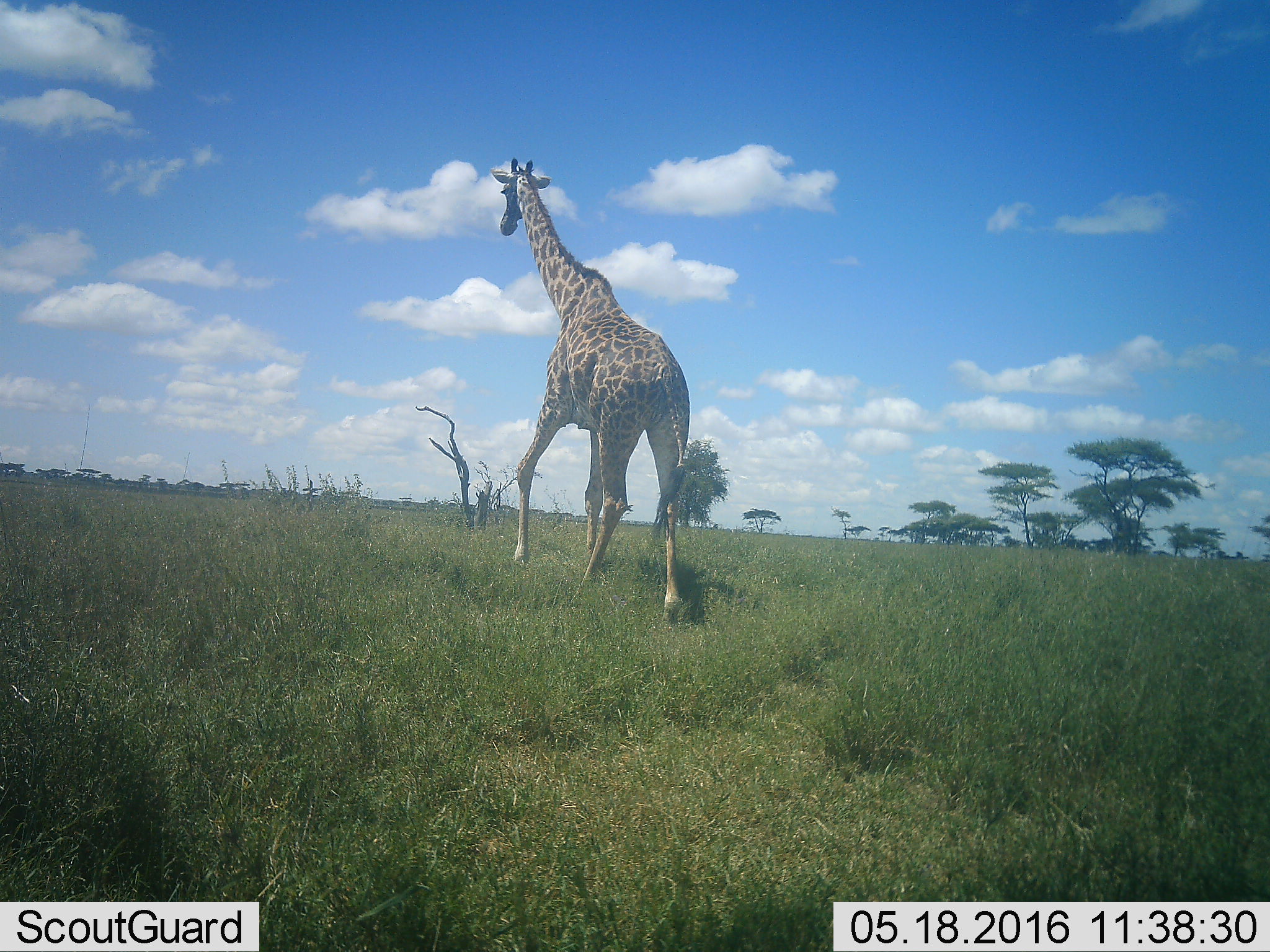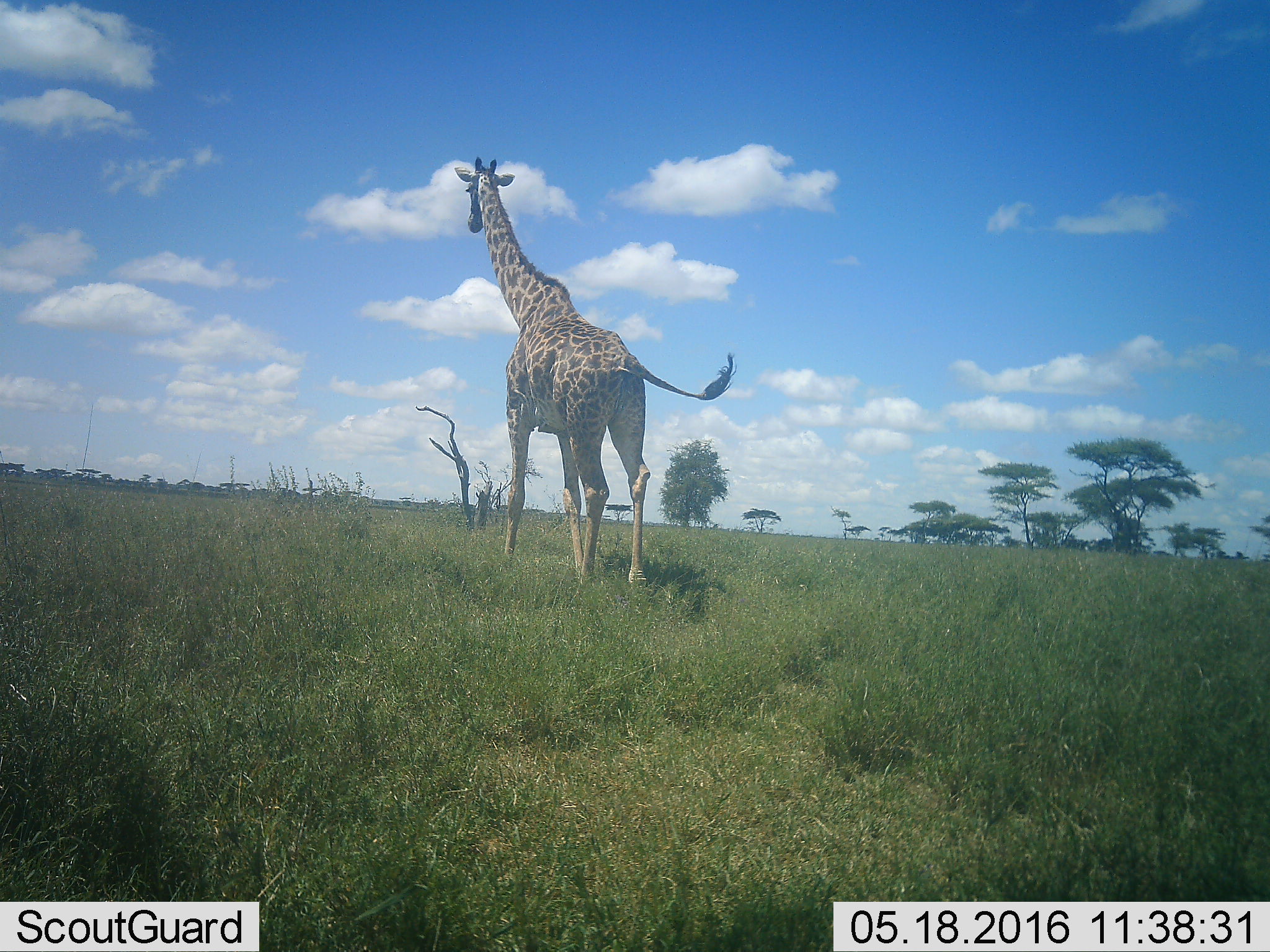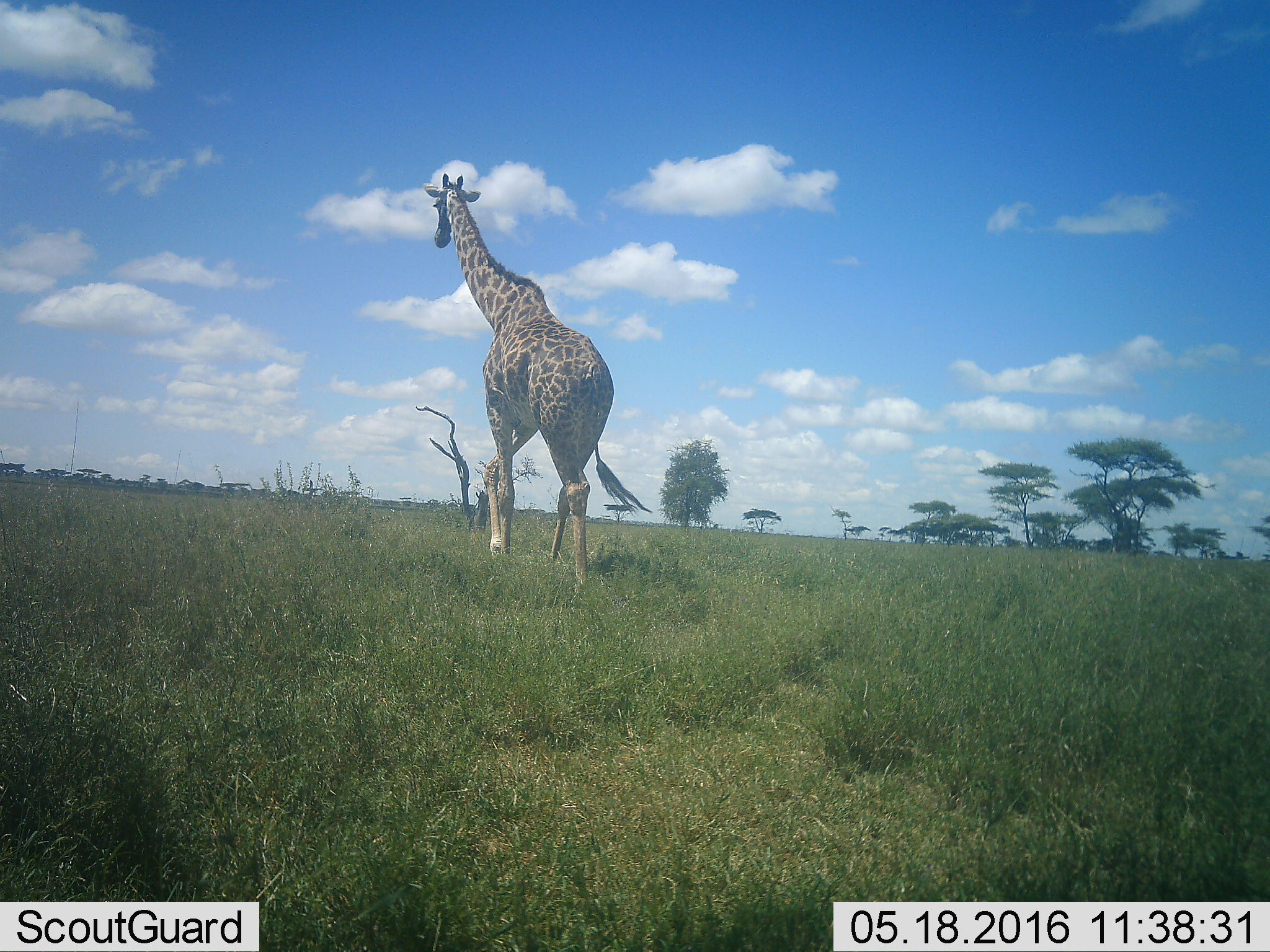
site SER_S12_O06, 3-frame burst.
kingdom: Animalia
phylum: Chordata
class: Mammalia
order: Artiodactyla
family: Giraffidae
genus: Giraffa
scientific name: Giraffa camelopardalis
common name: giraffe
Giraffe (Giraffa camelopardalis), count 1. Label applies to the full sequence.